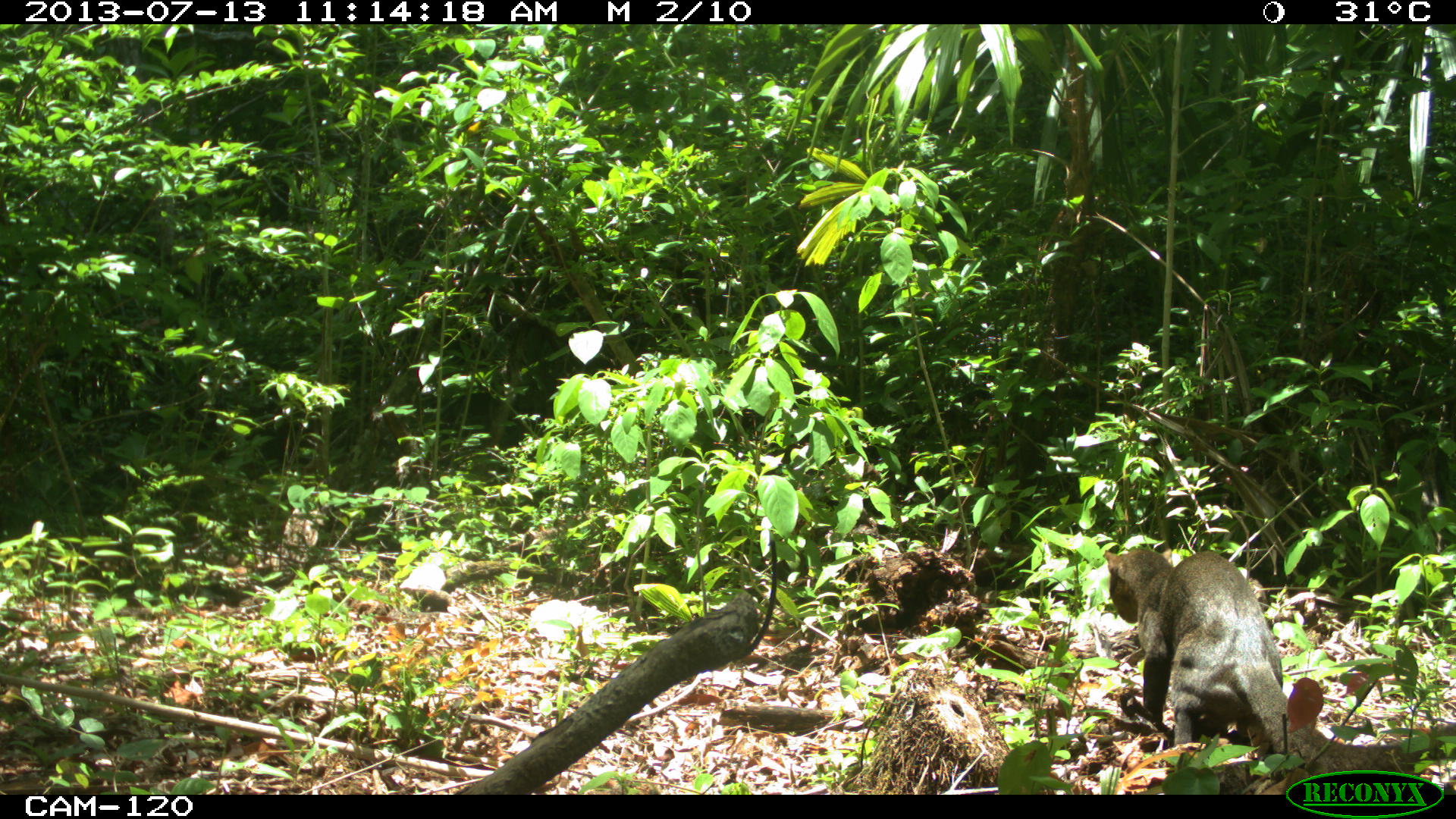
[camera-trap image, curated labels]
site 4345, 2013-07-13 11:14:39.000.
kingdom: Animalia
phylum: Chordata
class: Mammalia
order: Carnivora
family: Felidae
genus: Herpailurus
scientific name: Herpailurus yagouaroundi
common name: jaguarundi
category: puma yagoroundi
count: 1